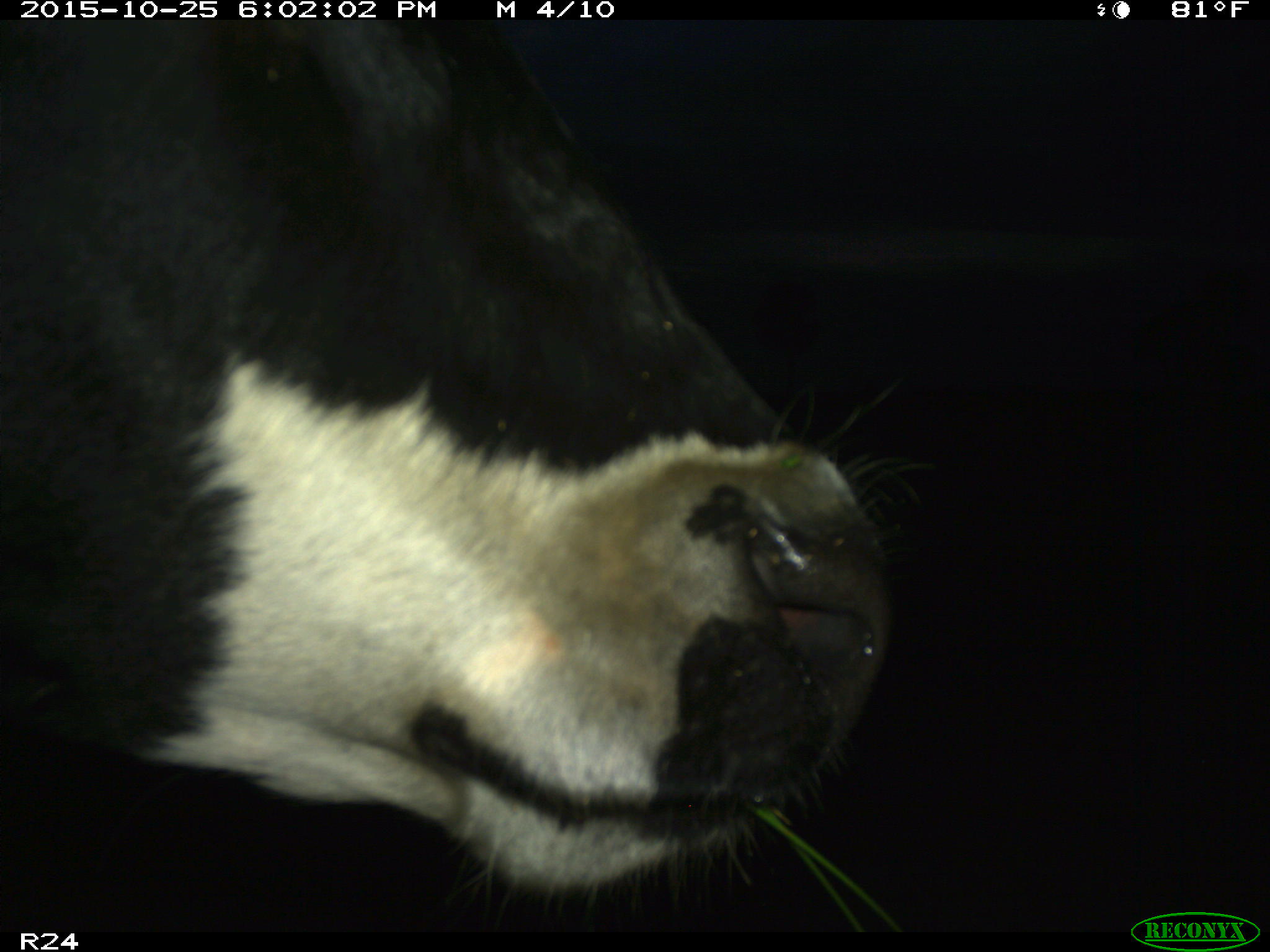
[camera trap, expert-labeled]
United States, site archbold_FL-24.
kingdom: Animalia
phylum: Chordata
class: Mammalia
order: Artiodactyla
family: Bovidae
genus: Bos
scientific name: Bos taurus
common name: domestic cow